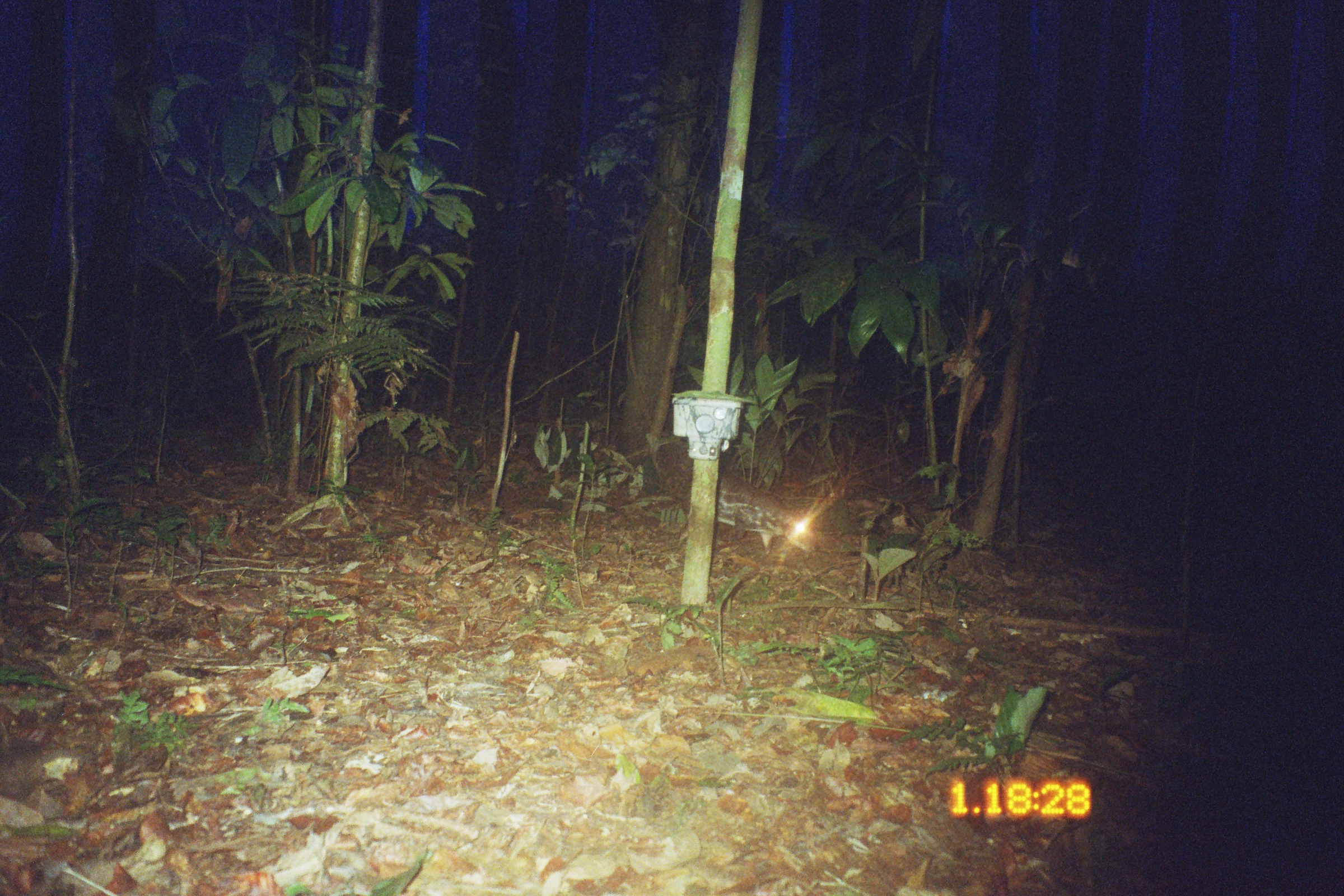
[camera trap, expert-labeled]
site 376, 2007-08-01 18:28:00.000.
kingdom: Animalia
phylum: Chordata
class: Mammalia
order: Rodentia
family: Cuniculidae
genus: Cuniculus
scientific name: Cuniculus paca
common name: spotted paca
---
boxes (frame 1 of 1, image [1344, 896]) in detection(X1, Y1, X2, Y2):
cuniculus paca: detection(713, 475, 819, 559)